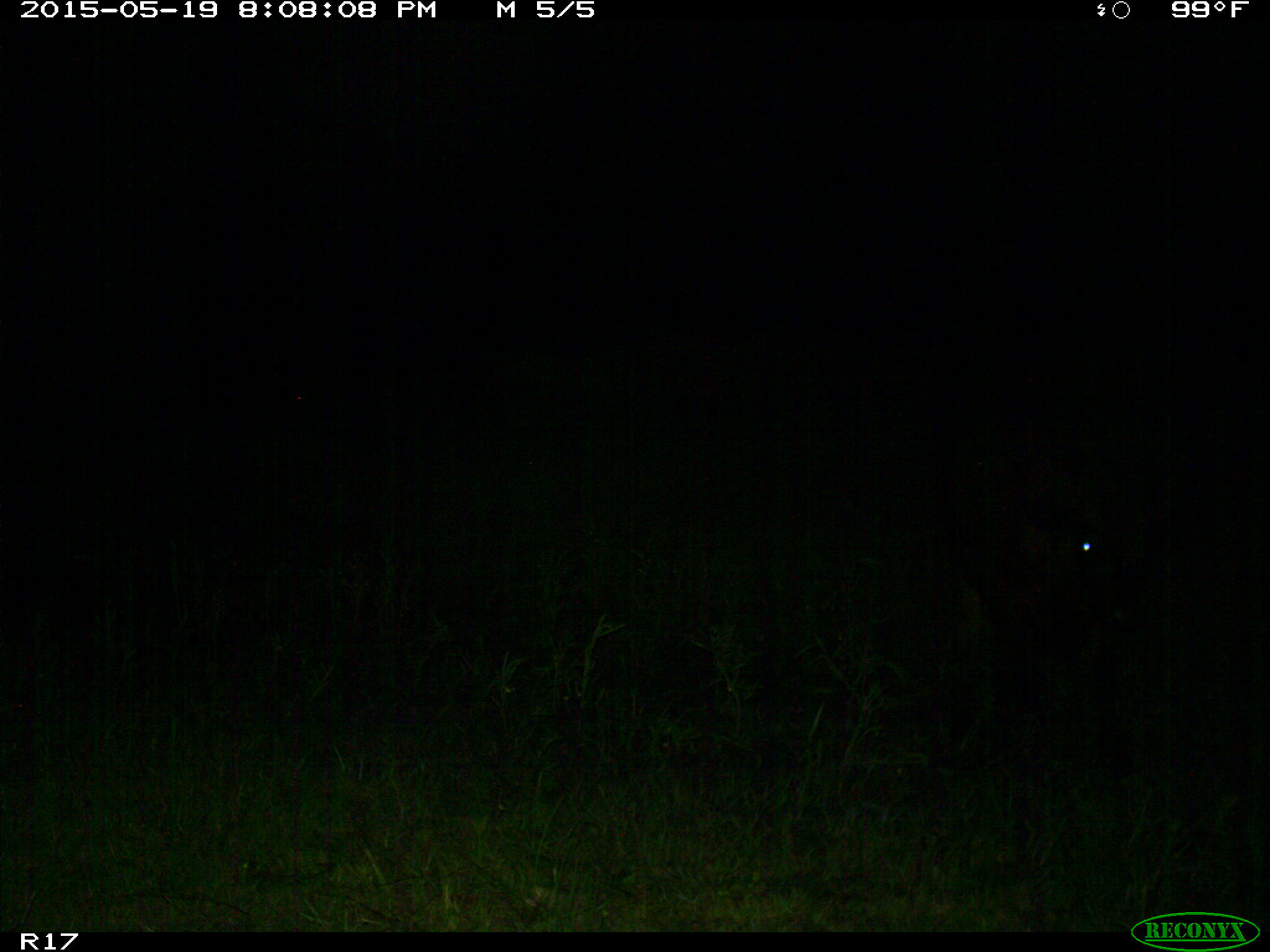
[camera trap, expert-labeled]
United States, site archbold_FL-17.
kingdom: Animalia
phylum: Chordata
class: Mammalia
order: Artiodactyla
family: Bovidae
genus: Bos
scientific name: Bos taurus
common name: domestic cow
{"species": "Bos taurus (domestic cow)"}